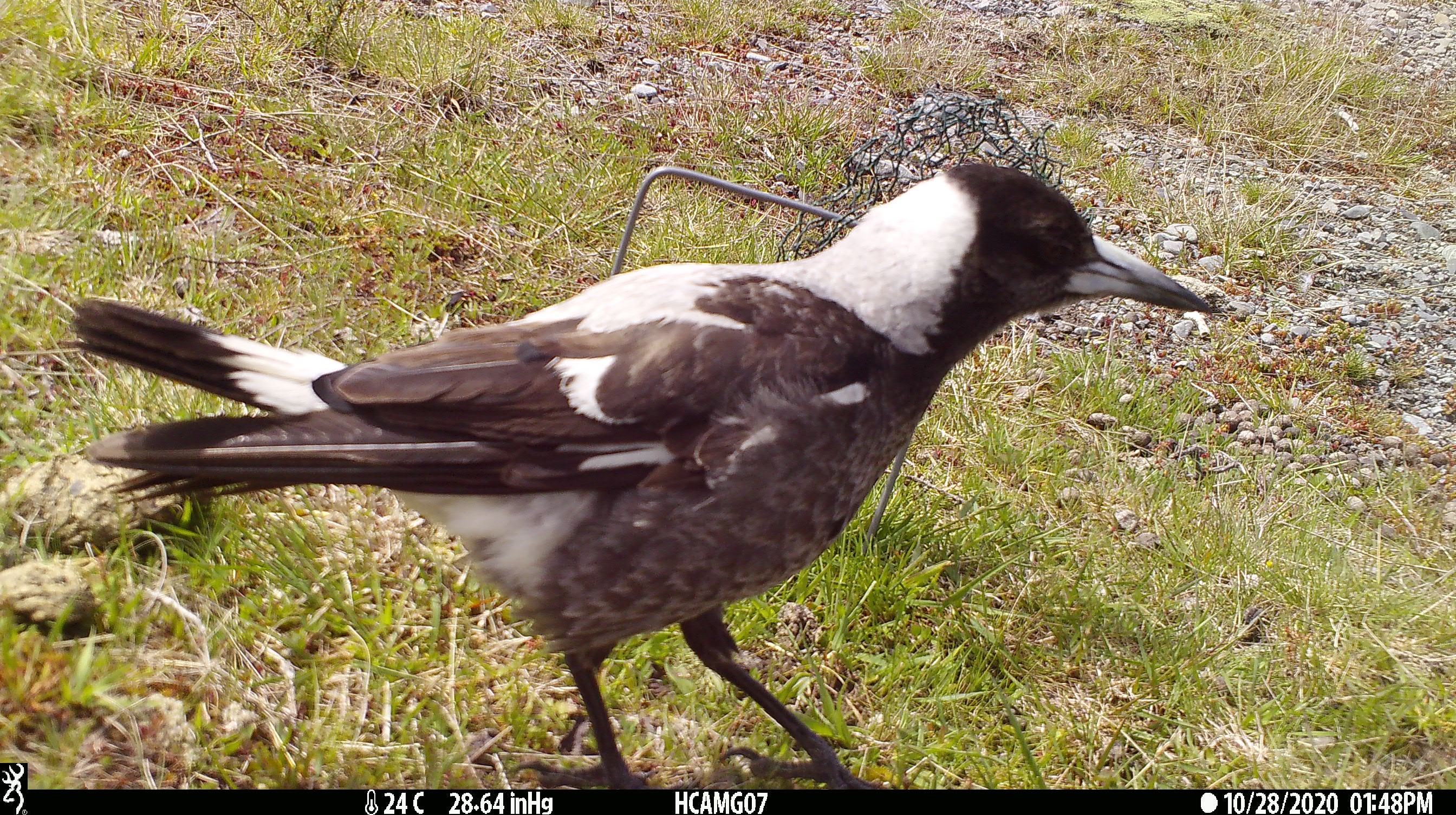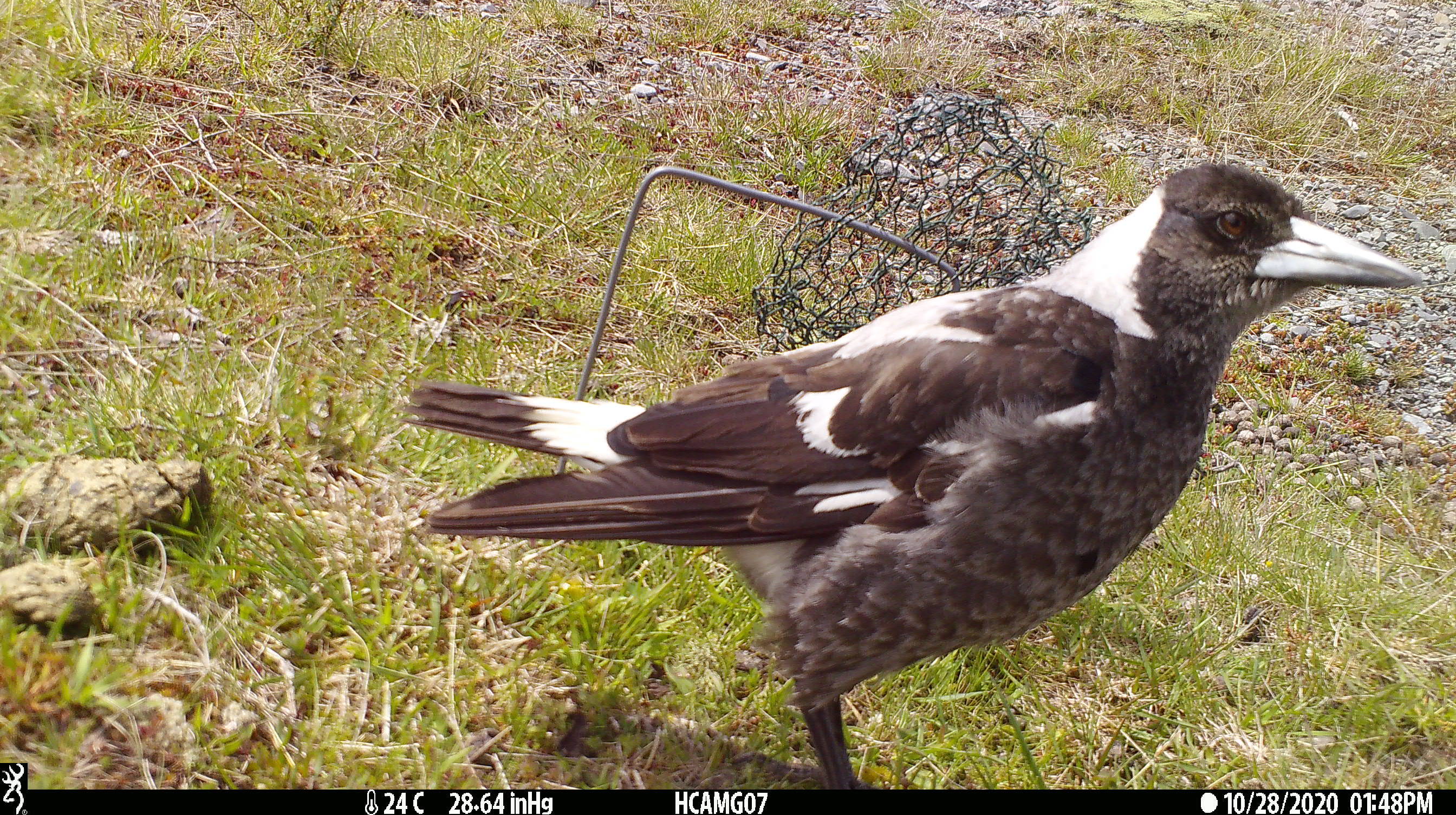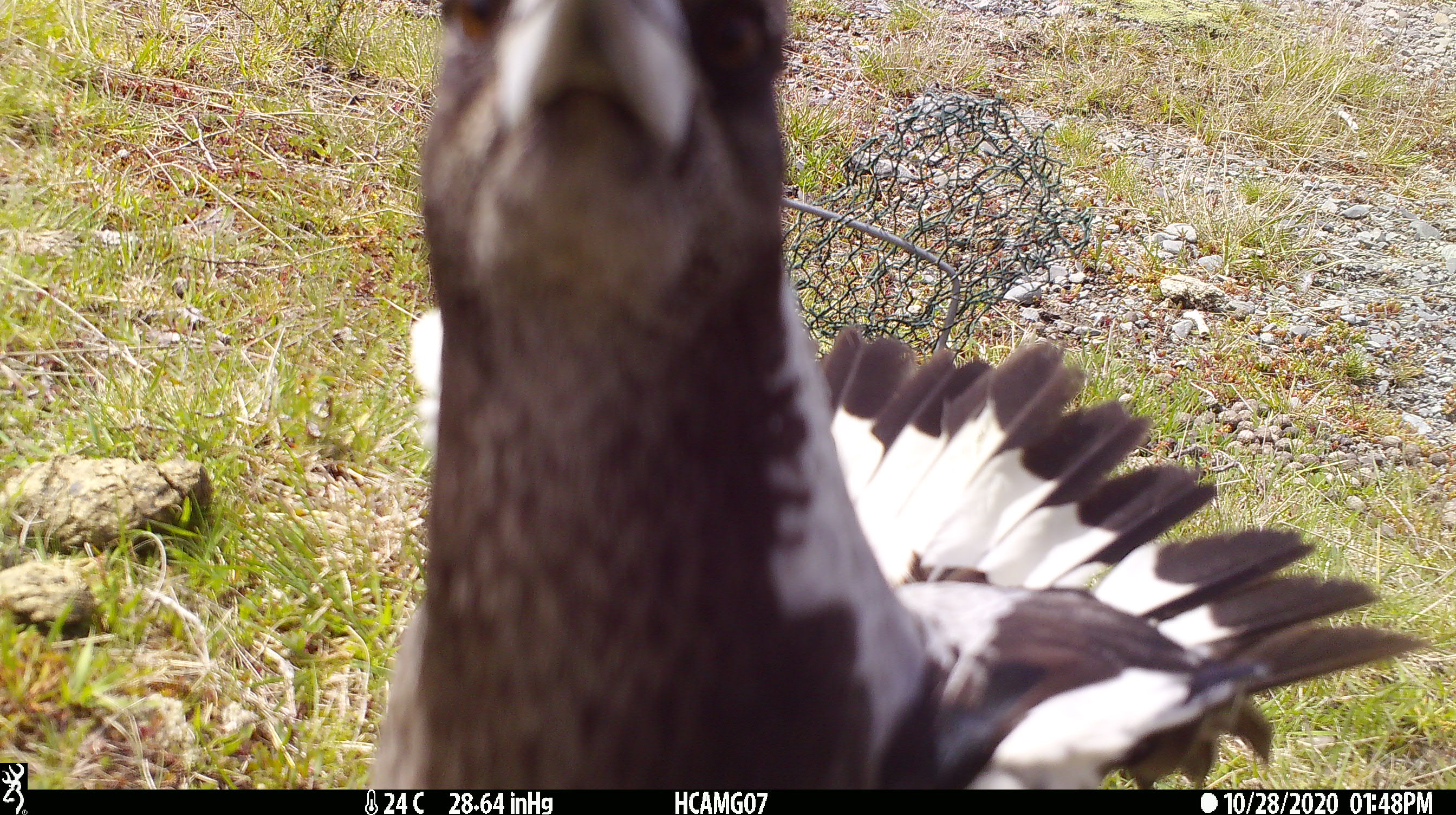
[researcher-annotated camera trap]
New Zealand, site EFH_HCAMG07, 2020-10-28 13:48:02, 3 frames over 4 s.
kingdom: Animalia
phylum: Chordata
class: Aves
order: Passeriformes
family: Artamidae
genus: Gymnorhina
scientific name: Gymnorhina tibicen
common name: australian magpie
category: magpie